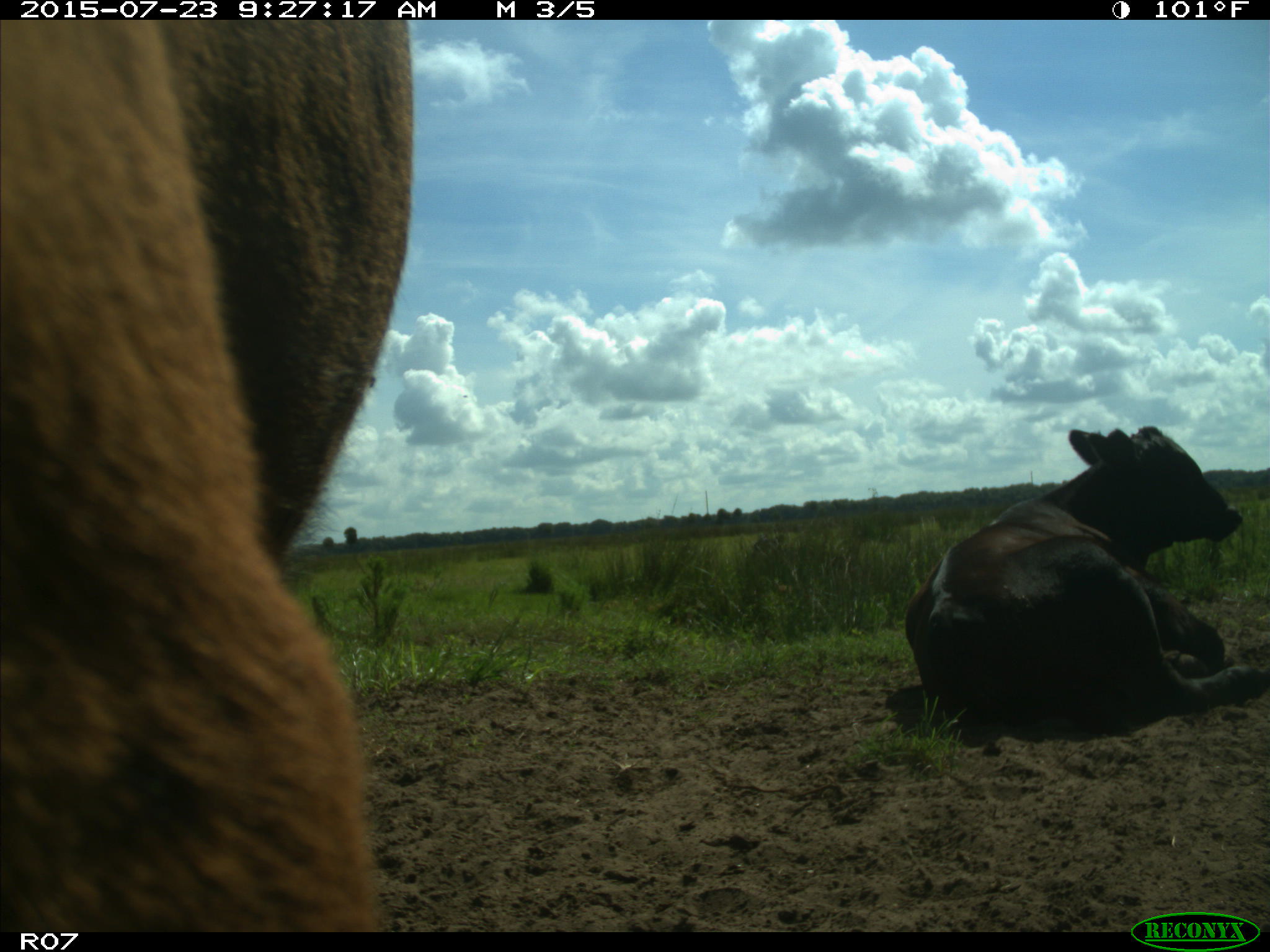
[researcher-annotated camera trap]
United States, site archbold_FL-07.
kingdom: Animalia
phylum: Chordata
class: Mammalia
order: Artiodactyla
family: Bovidae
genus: Bos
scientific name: Bos taurus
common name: domestic cow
Bos taurus (domestic cow).